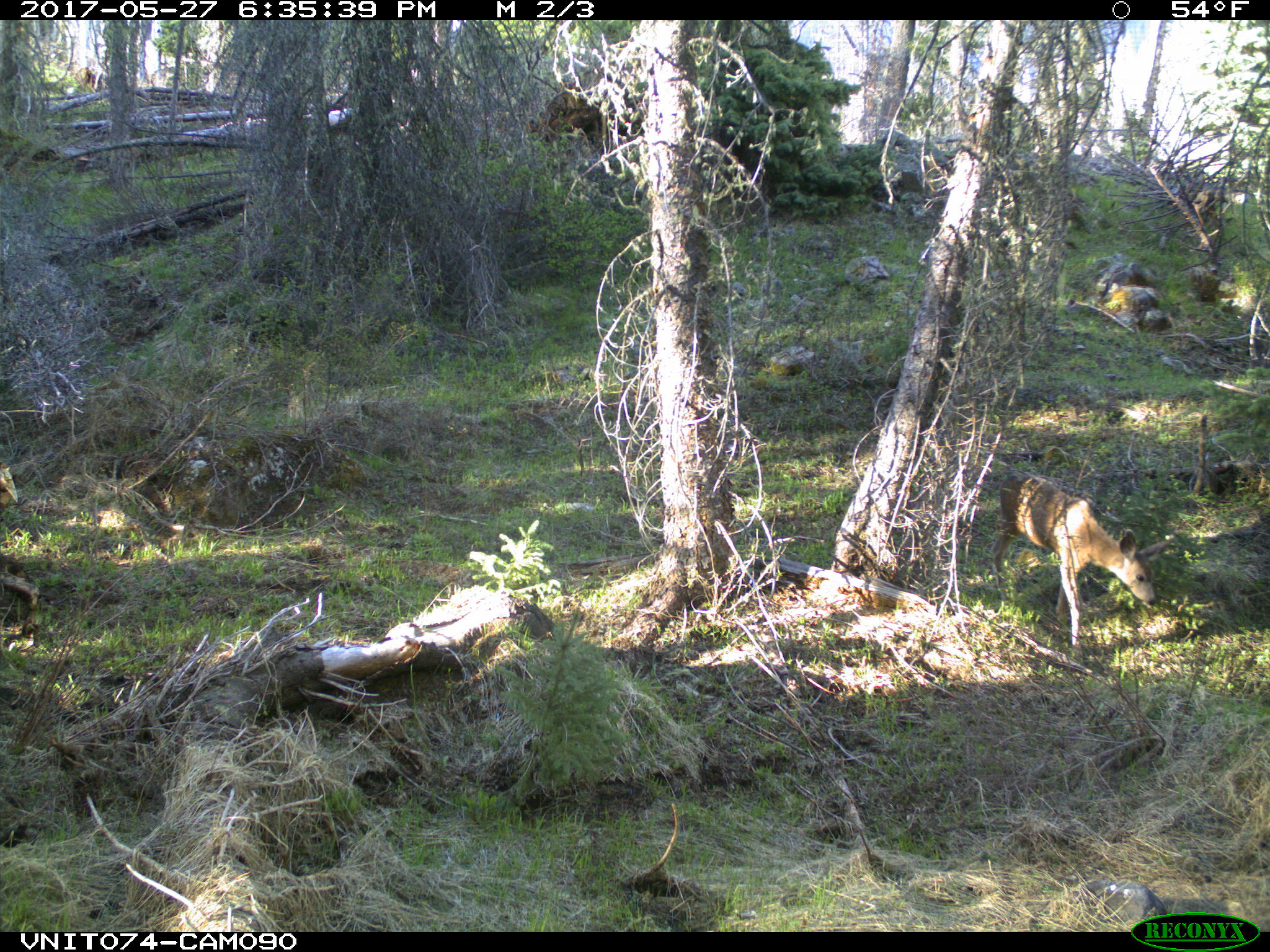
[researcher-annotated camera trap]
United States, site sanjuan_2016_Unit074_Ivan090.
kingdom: Animalia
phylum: Chordata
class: Mammalia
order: Artiodactyla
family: Cervidae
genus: Odocoileus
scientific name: Odocoileus hemionus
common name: mule deer